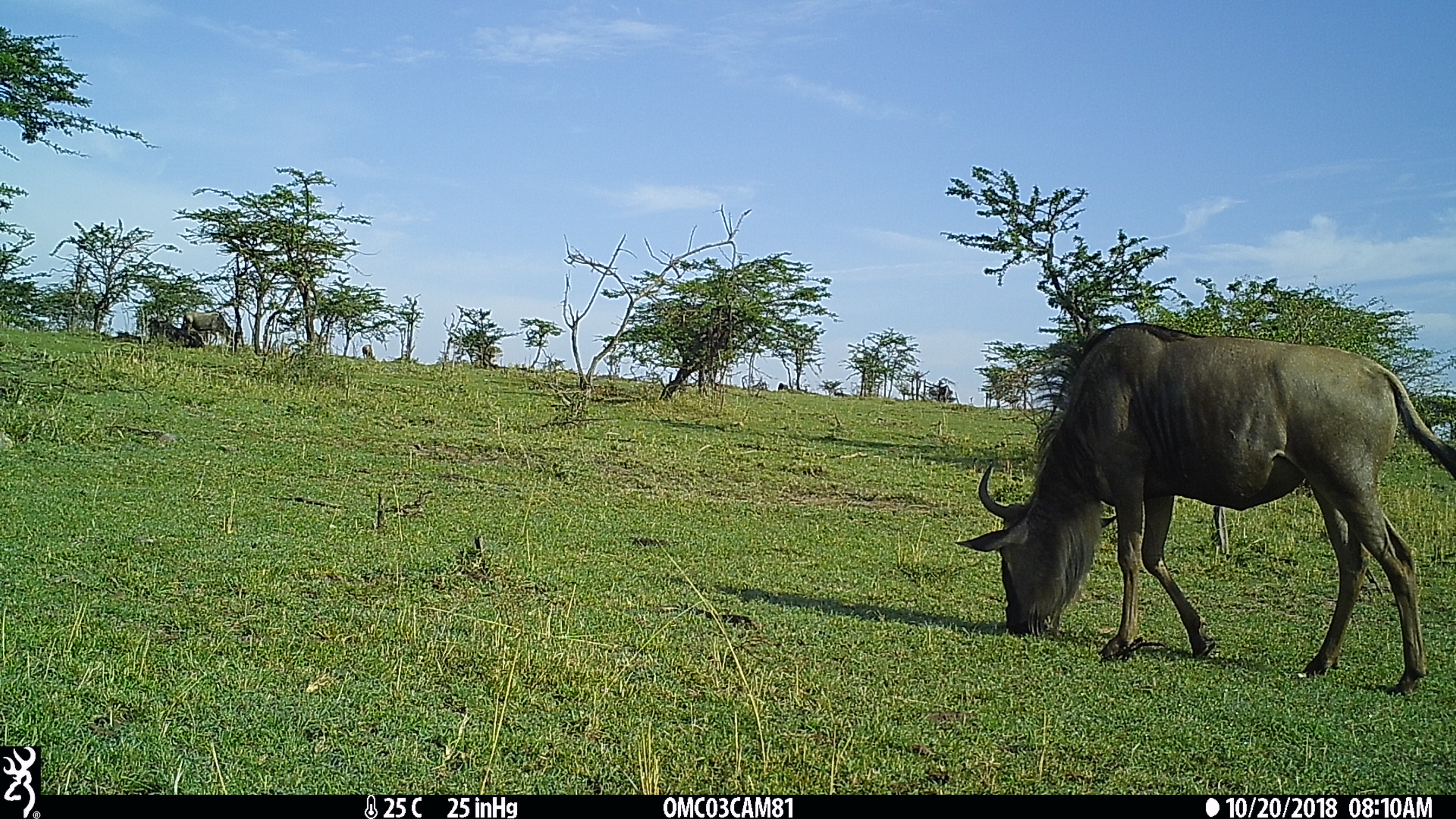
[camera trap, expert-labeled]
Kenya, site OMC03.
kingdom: Animalia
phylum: Chordata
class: Mammalia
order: Artiodactyla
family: Bovidae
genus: Connochaetes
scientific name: Connochaetes taurinus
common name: blue wildebeest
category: wildebeest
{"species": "wildebeest (blue wildebeest) (Connochaetes taurinus)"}